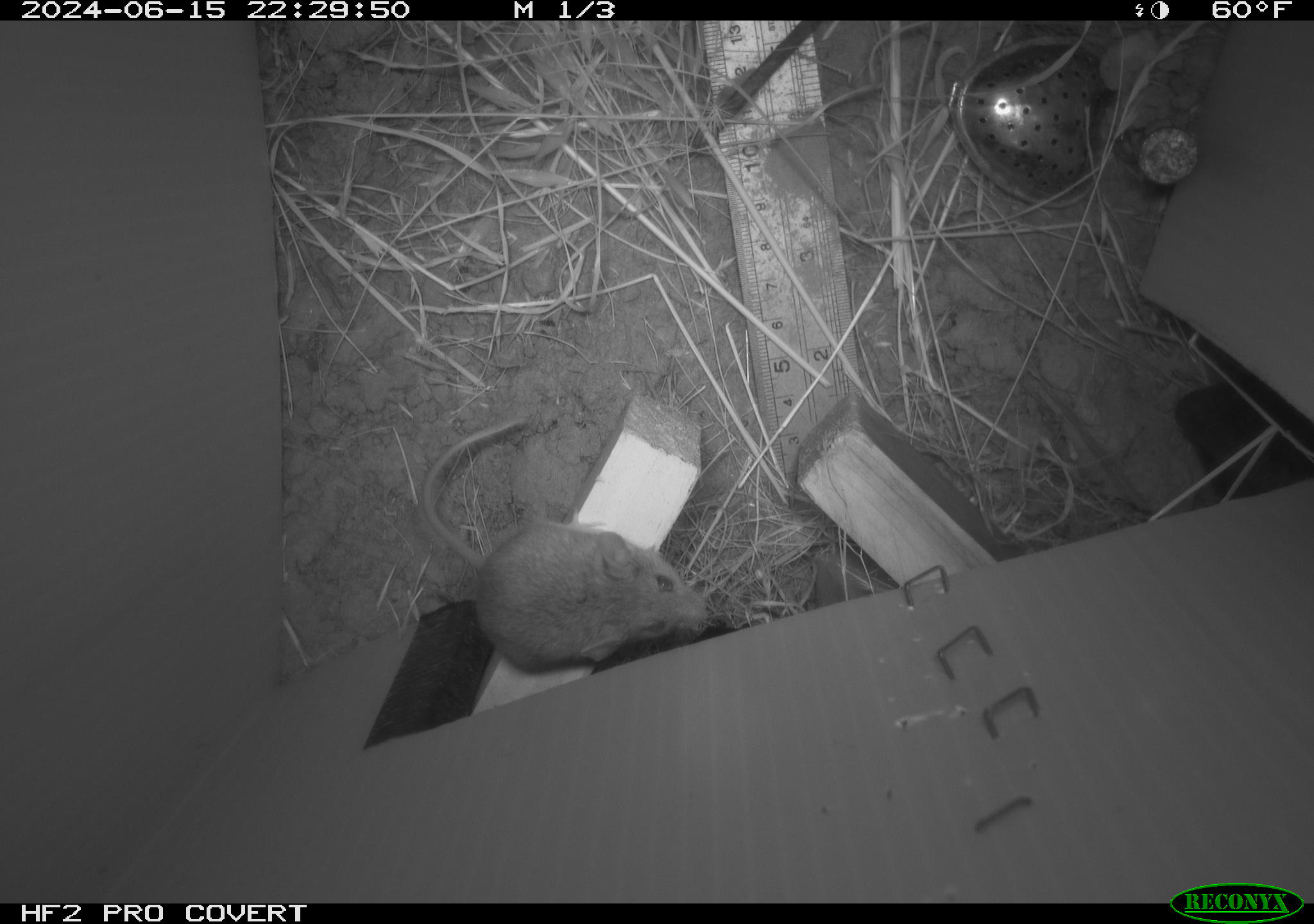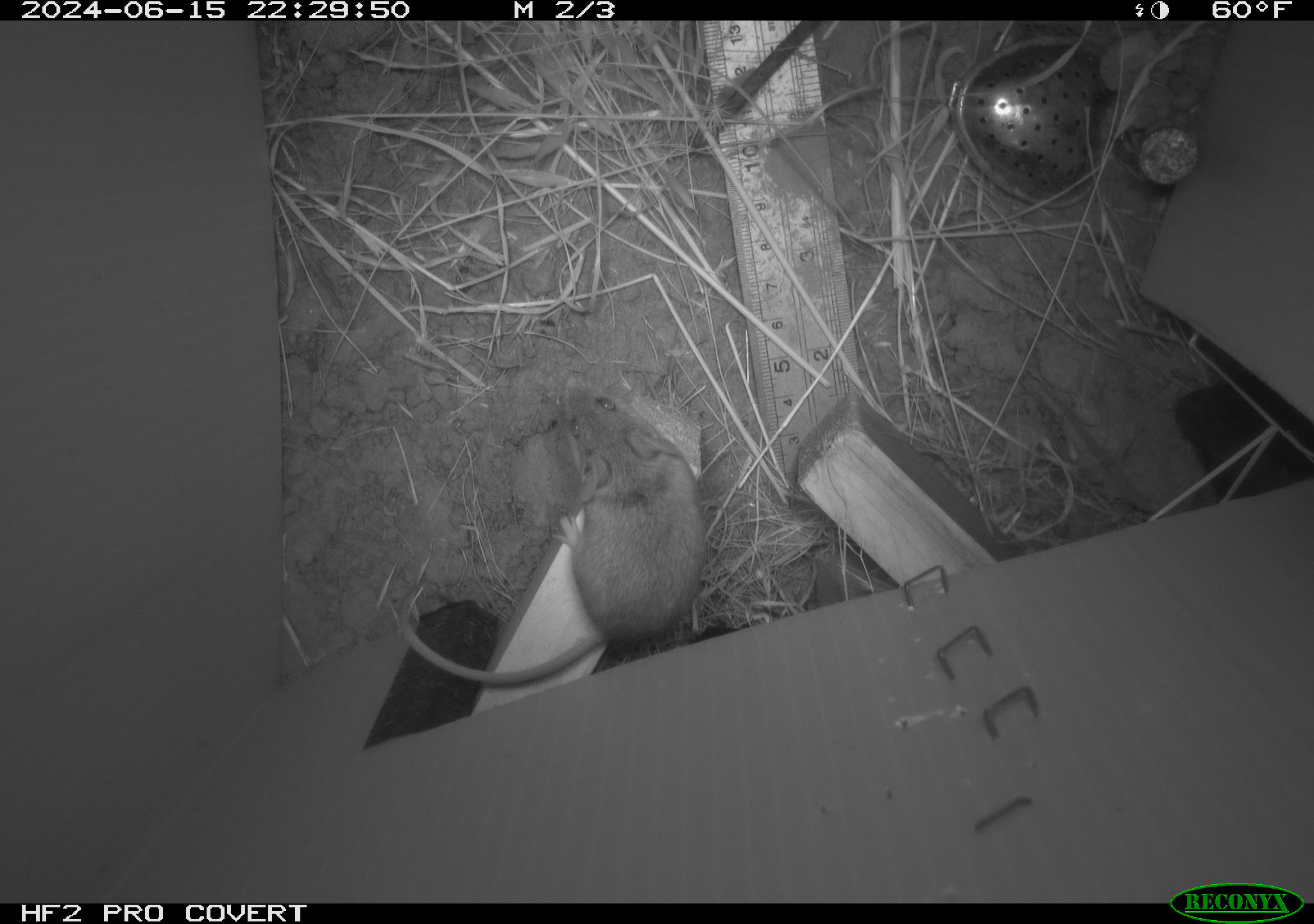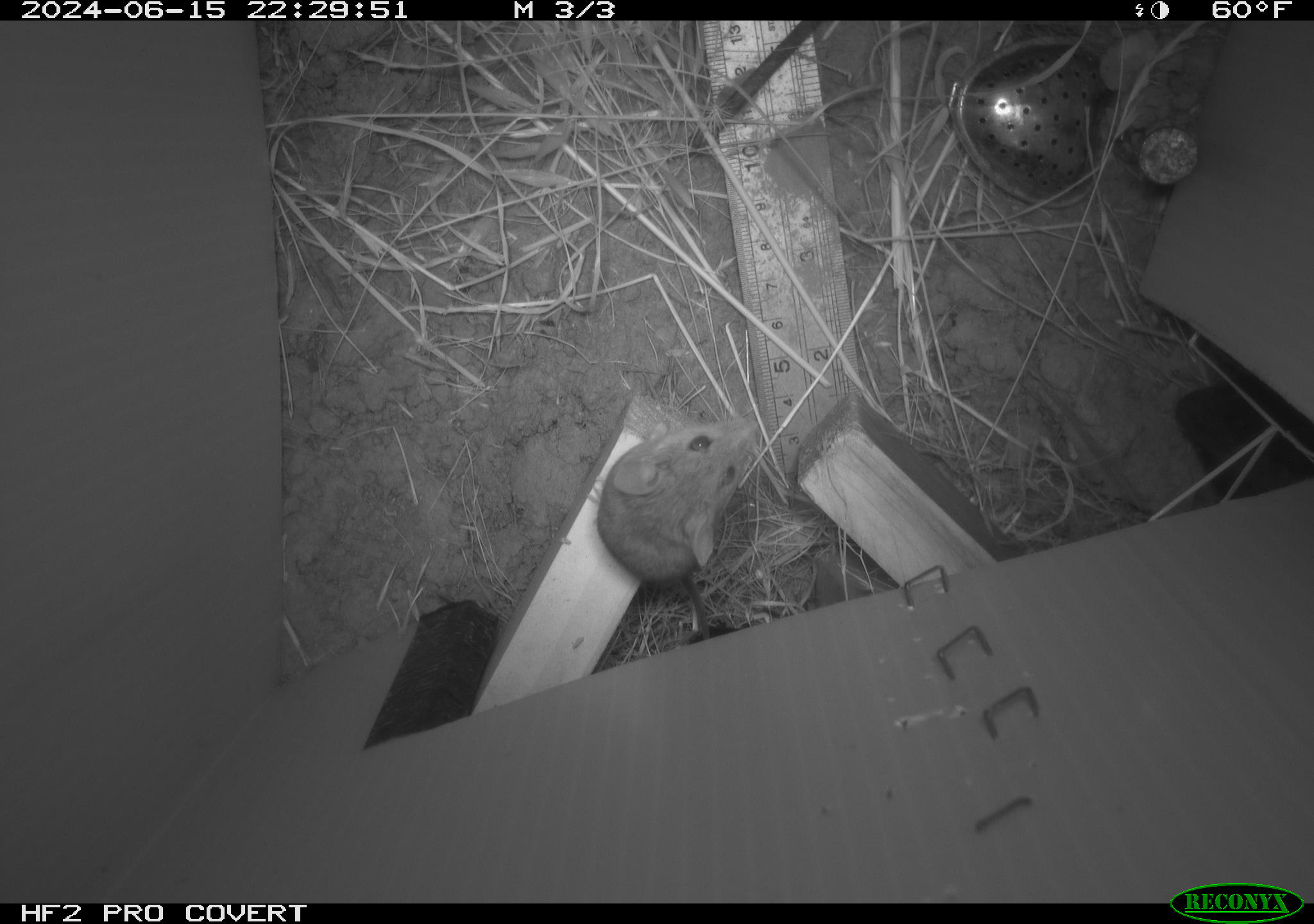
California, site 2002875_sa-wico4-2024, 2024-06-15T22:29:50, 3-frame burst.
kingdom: Animalia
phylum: Chordata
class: Mammalia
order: Rodentia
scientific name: Rodentia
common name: mouse species